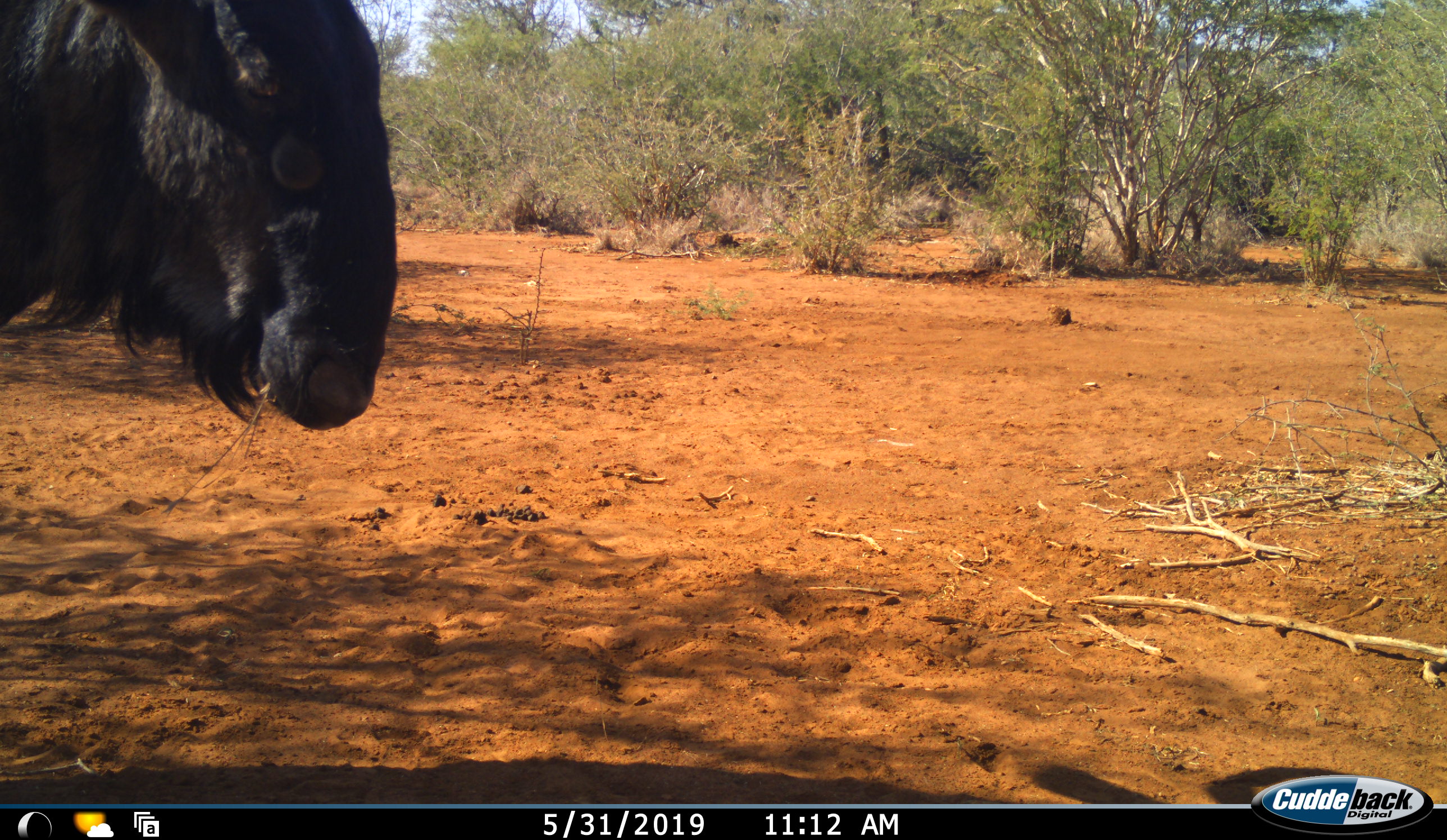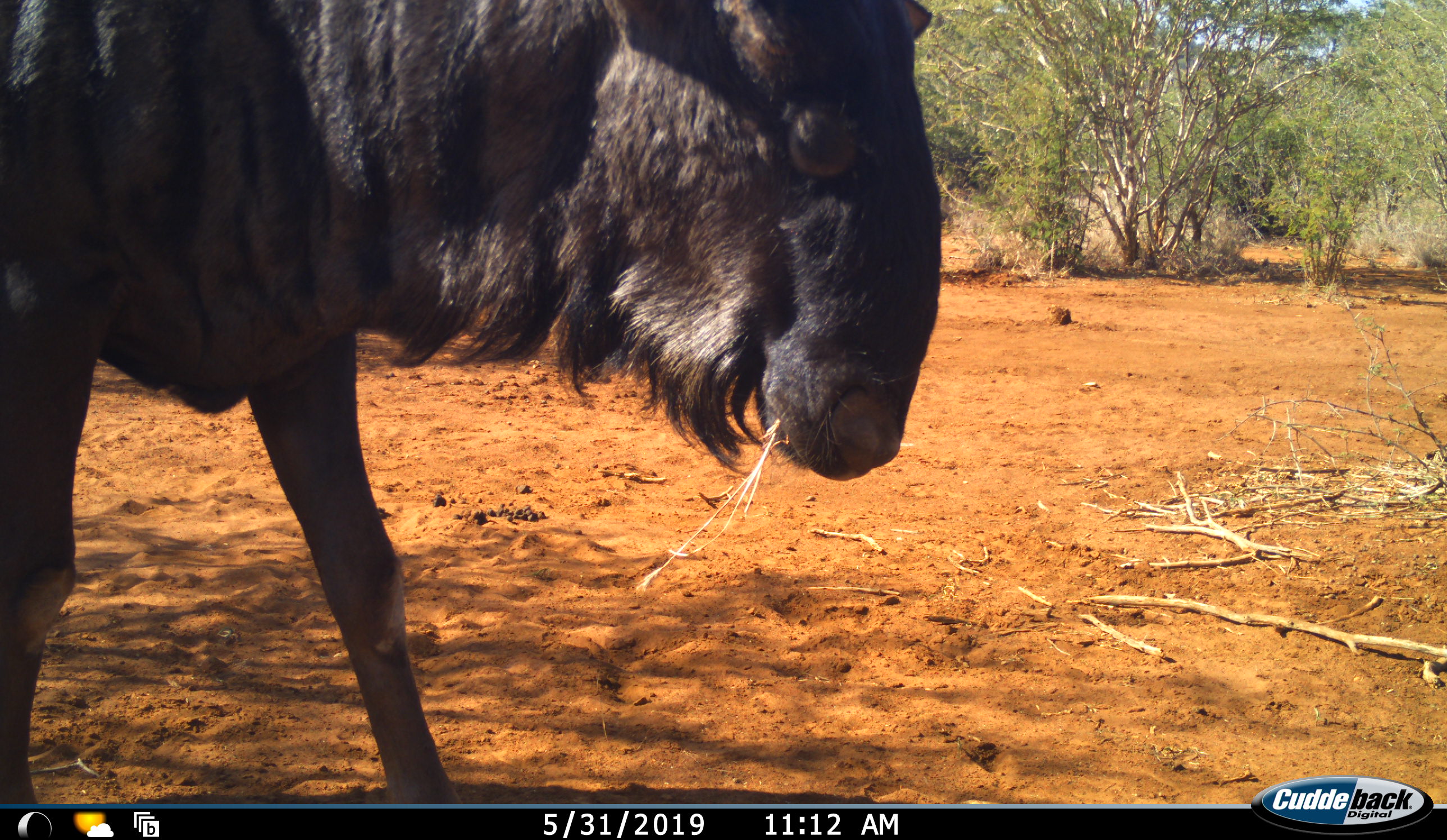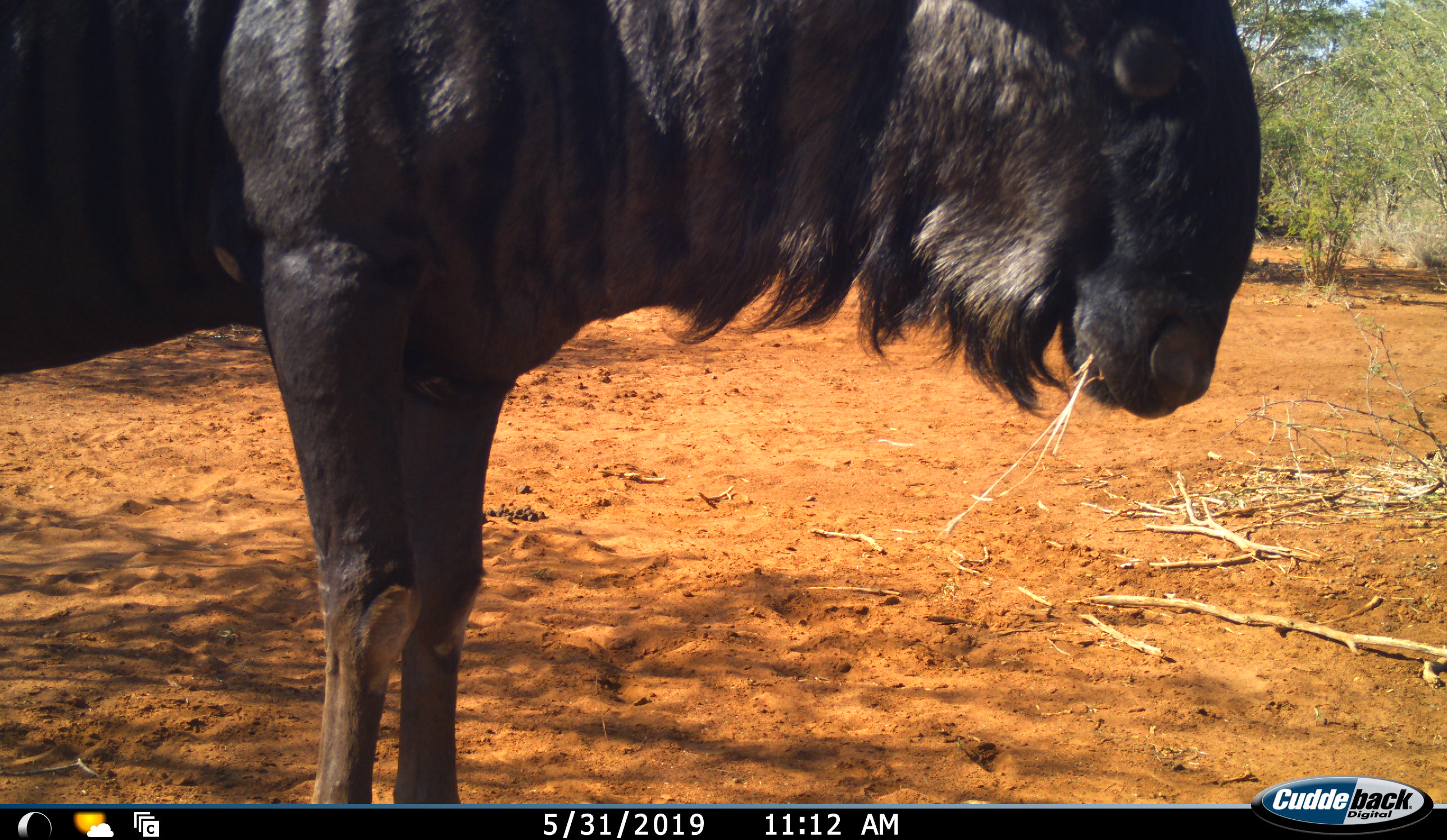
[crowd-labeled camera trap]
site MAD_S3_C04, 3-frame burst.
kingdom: Animalia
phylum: Chordata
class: Mammalia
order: Artiodactyla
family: Bovidae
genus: Connochaetes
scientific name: Connochaetes taurinus taurinus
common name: blue wildebeest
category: wildebeestblue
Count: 1.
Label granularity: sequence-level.